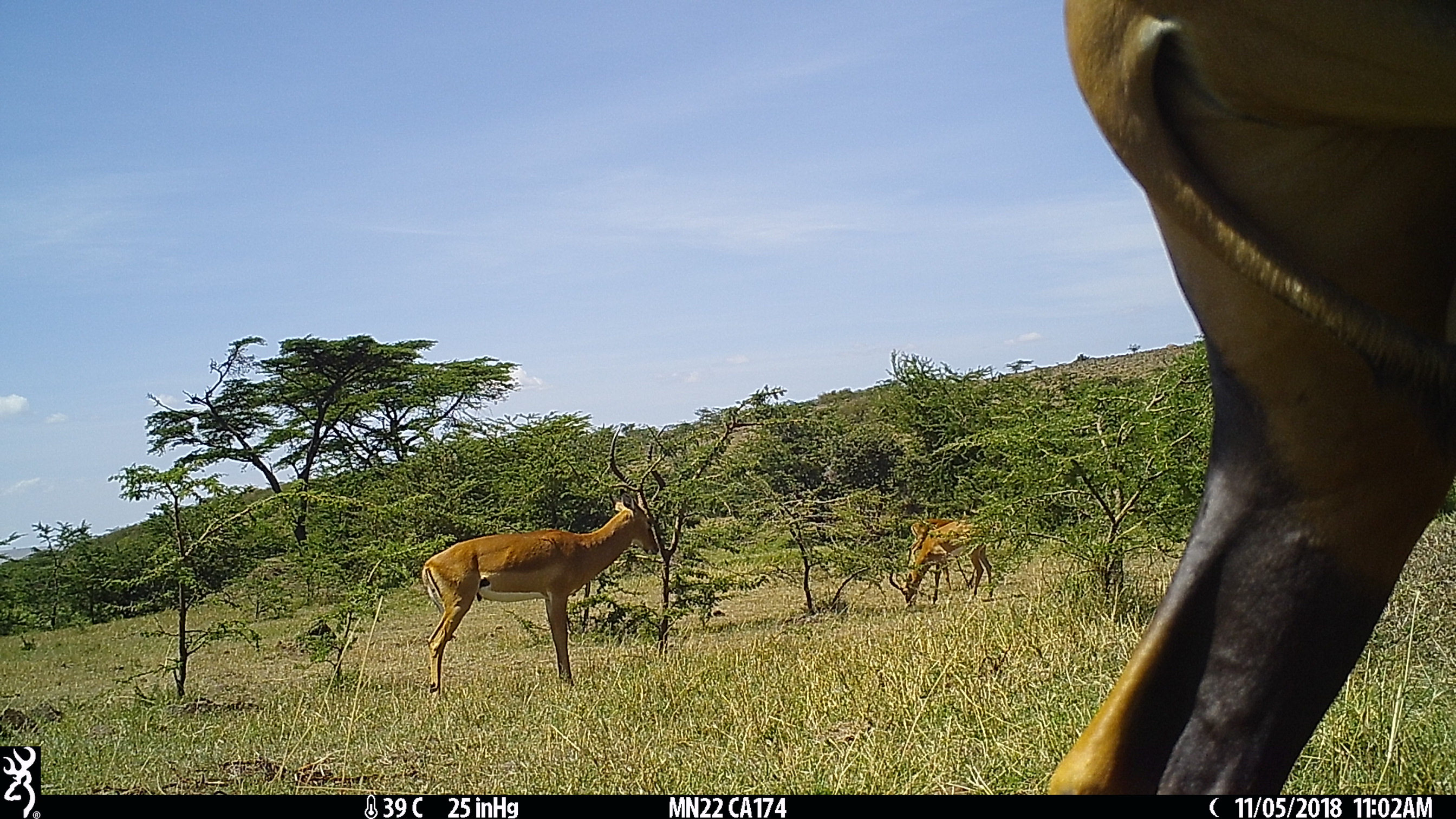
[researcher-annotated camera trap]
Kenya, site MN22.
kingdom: Animalia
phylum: Chordata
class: Mammalia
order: Artiodactyla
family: Bovidae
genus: Damaliscus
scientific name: Damaliscus lunatus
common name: topi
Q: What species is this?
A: Topi (Damaliscus lunatus).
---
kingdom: Animalia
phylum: Chordata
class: Mammalia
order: Artiodactyla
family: Bovidae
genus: Aepyceros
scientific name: Aepyceros melampus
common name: impala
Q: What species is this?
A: Impala (Aepyceros melampus).